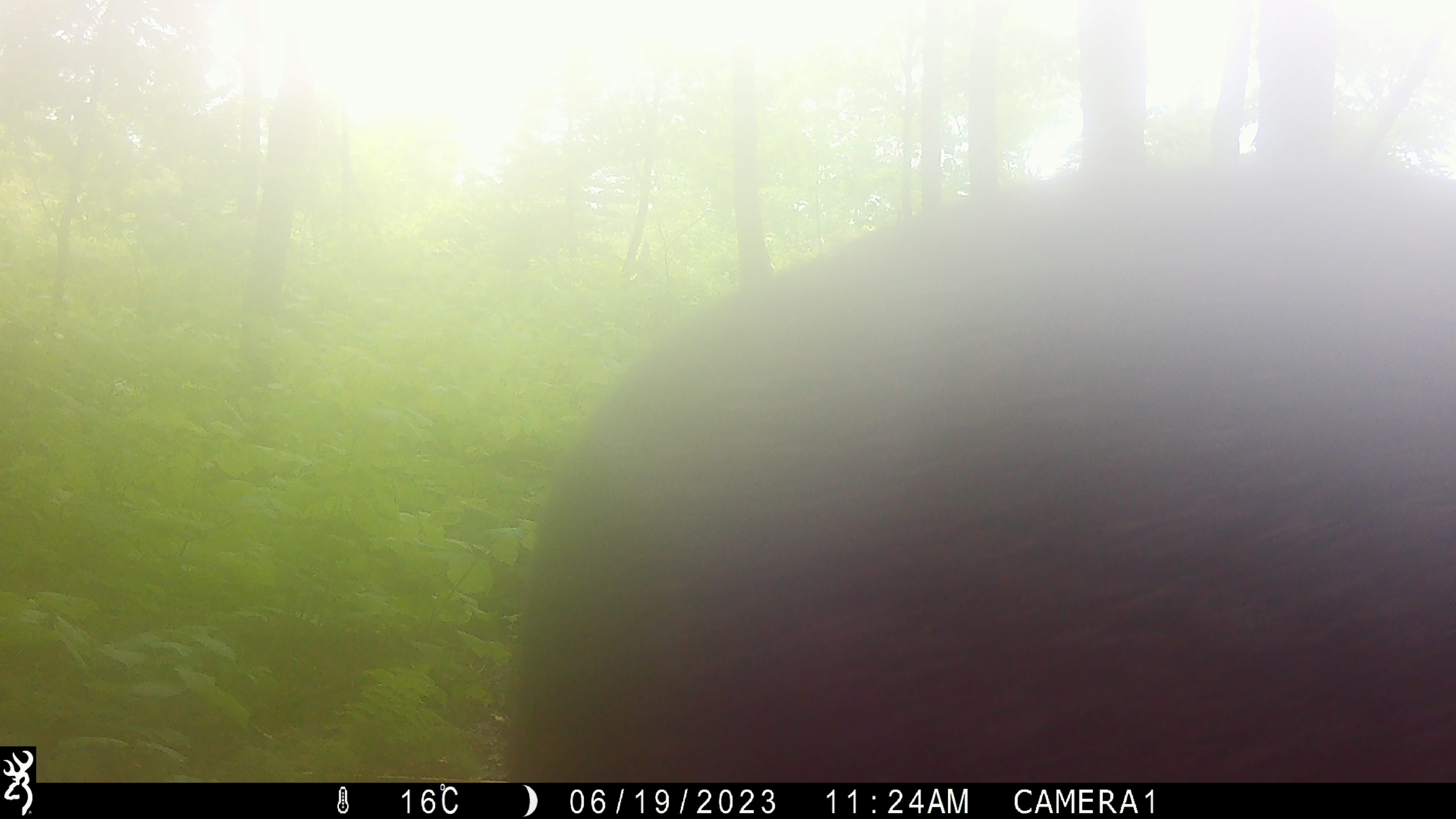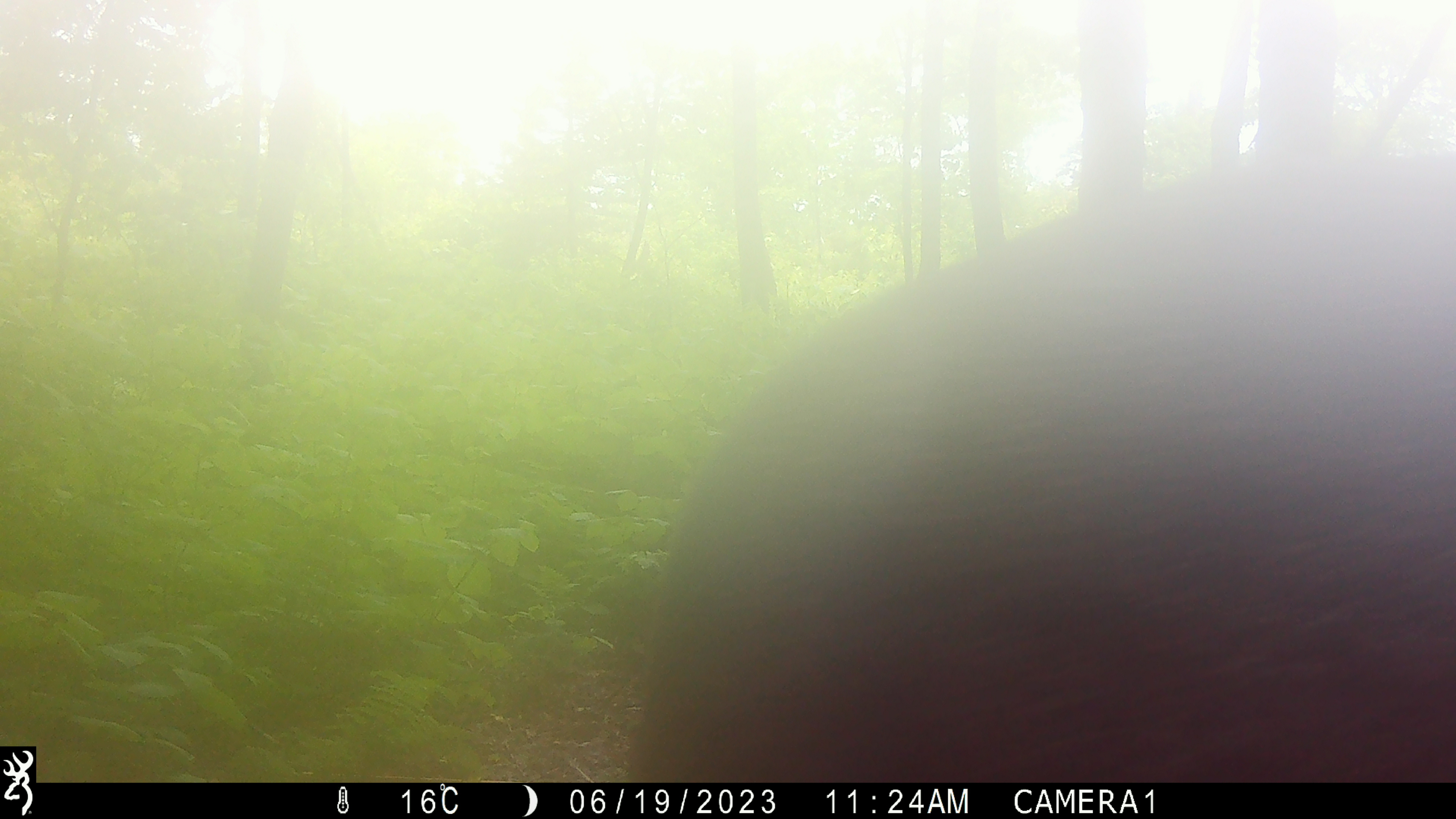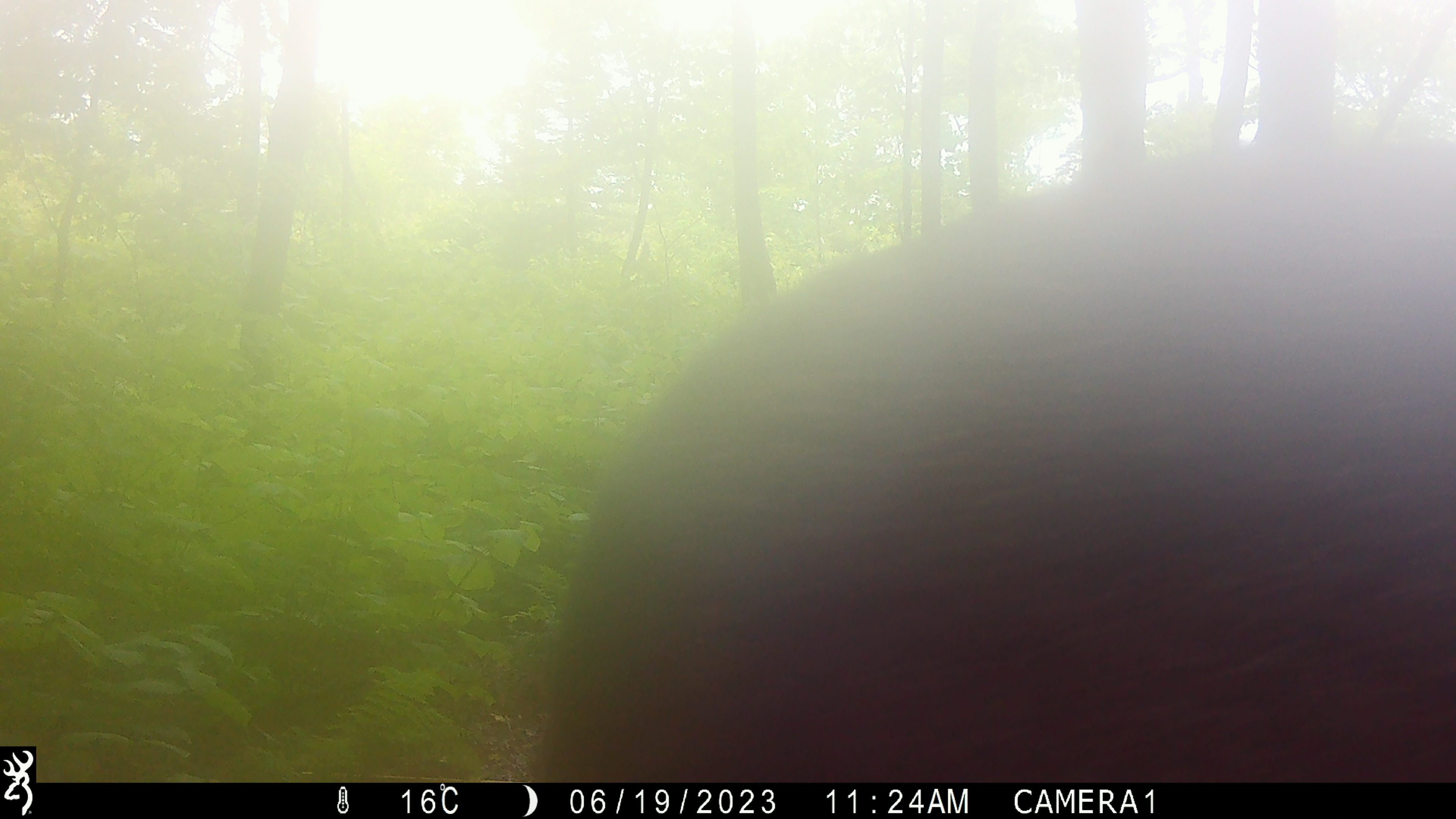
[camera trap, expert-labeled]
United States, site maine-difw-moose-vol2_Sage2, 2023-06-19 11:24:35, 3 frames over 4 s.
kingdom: Animalia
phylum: Chordata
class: Mammalia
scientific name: Mammalia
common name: mammal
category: mammal sp.